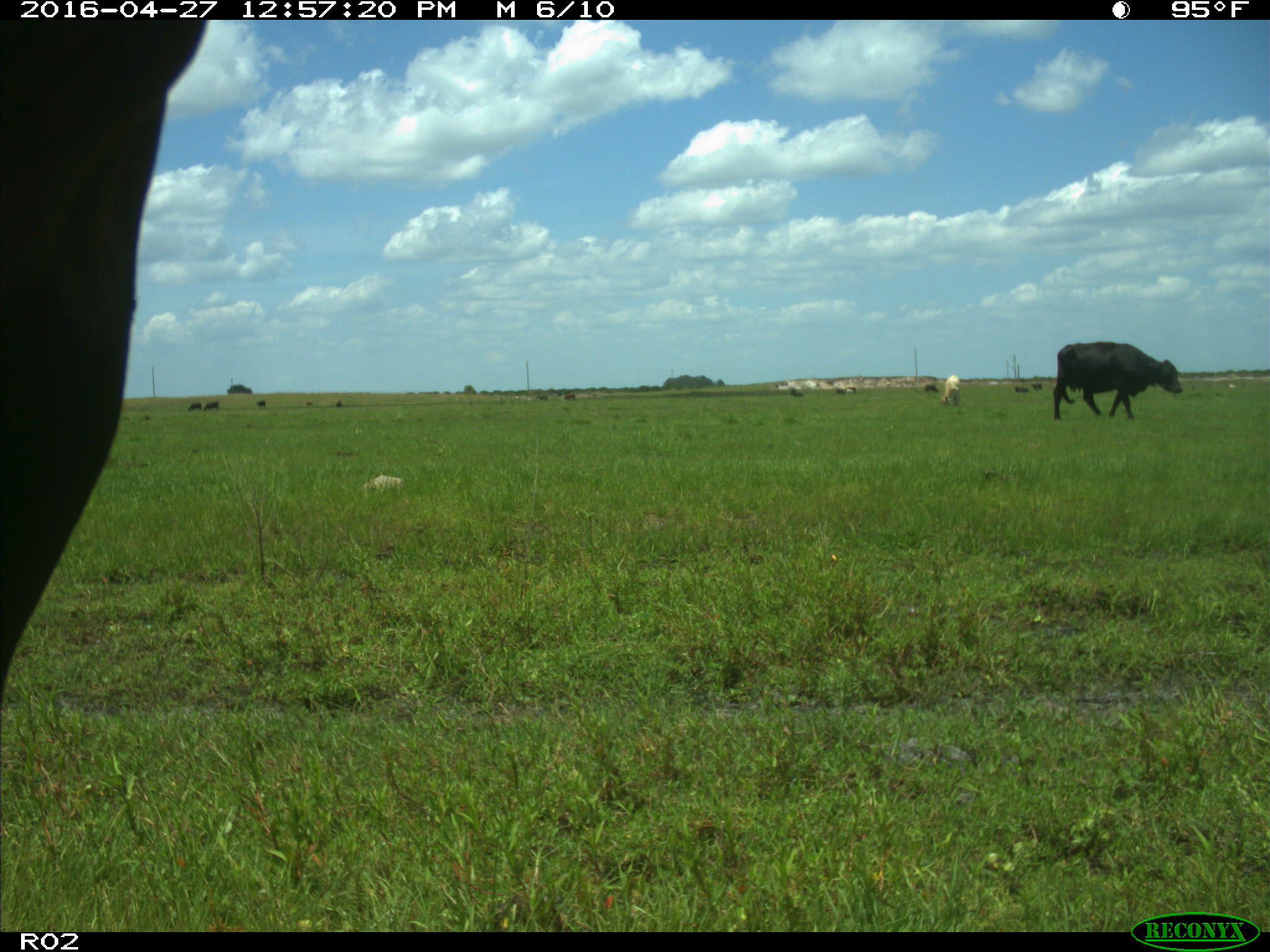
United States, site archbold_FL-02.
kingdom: Animalia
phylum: Chordata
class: Mammalia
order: Artiodactyla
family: Bovidae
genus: Bos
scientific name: Bos taurus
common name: domestic cow